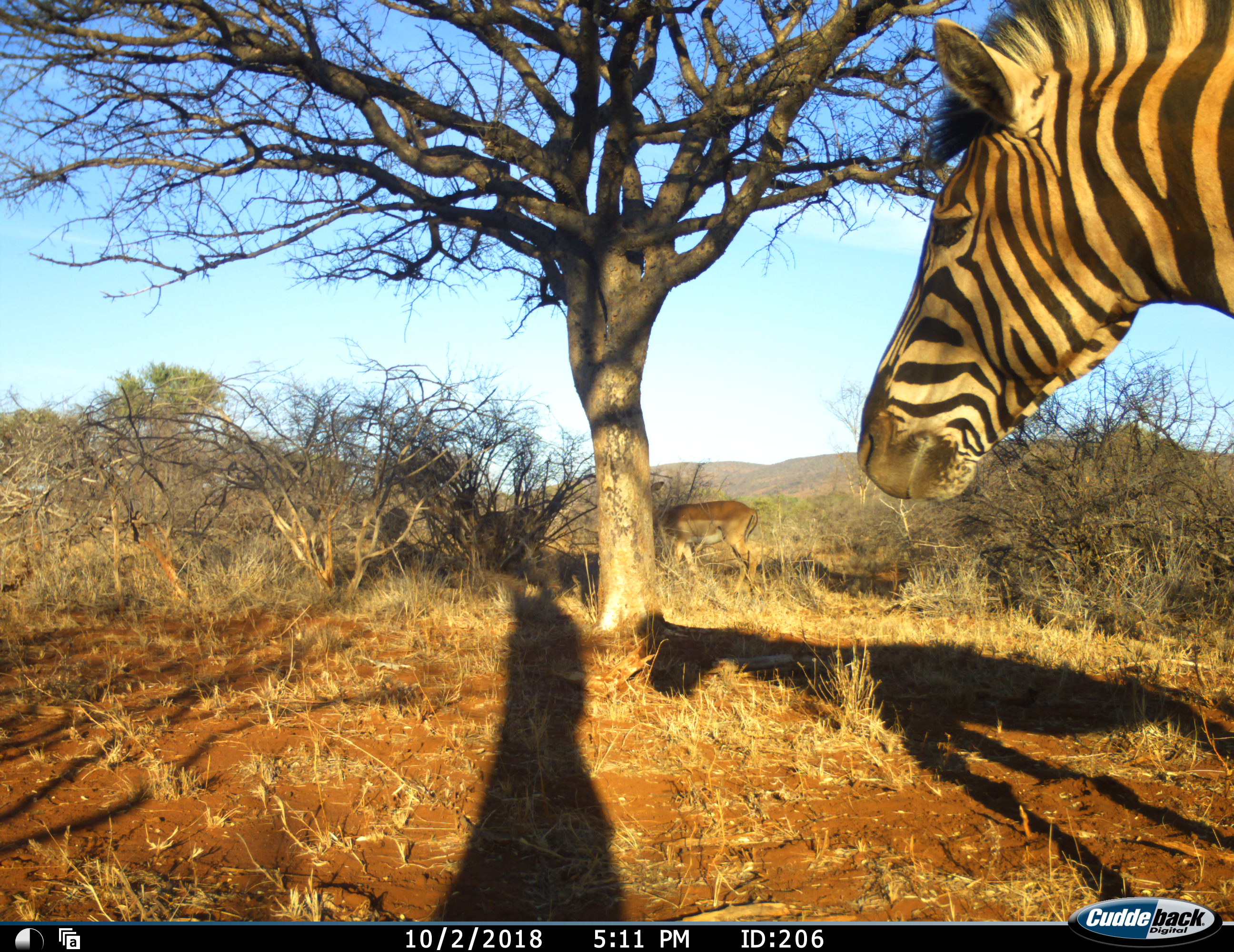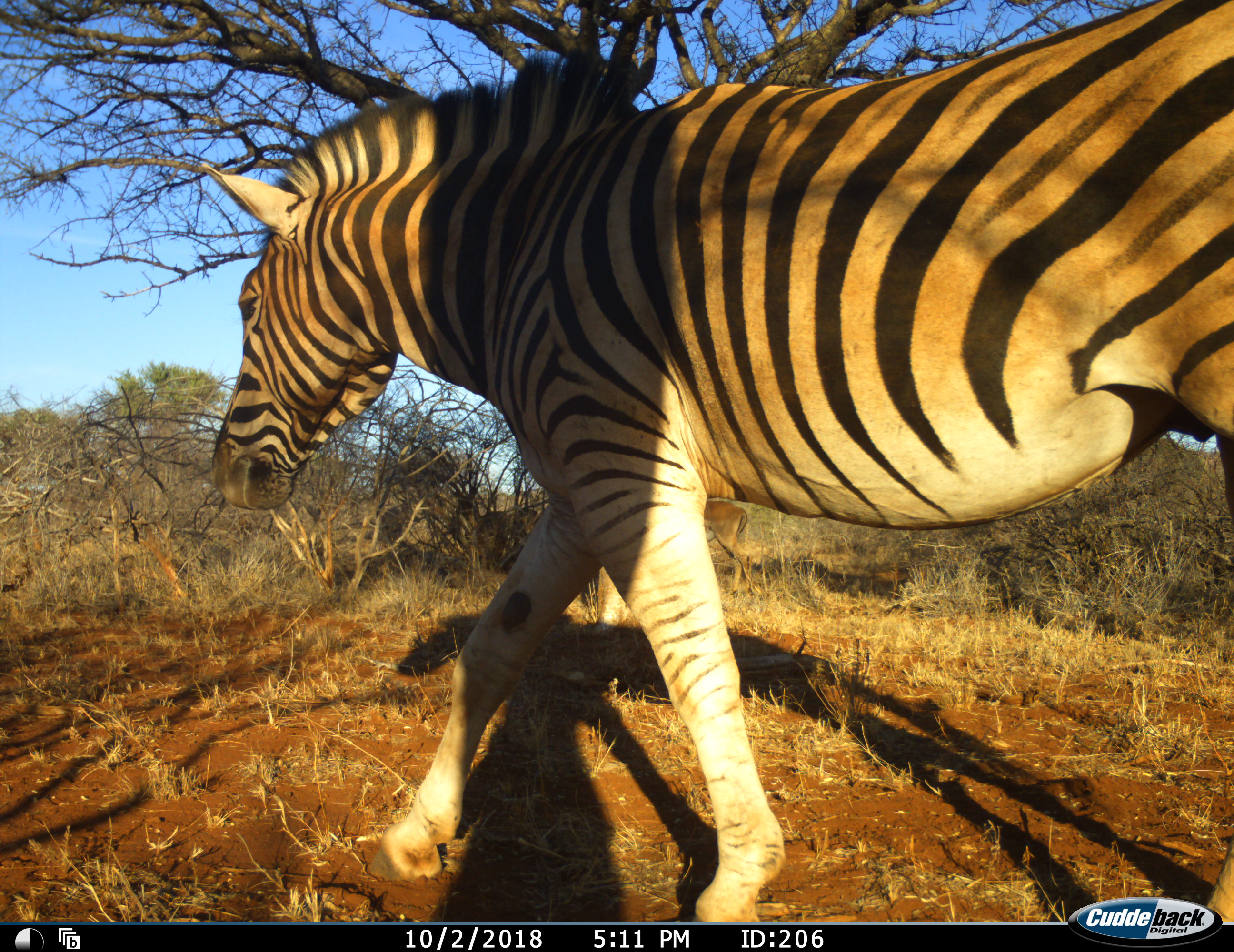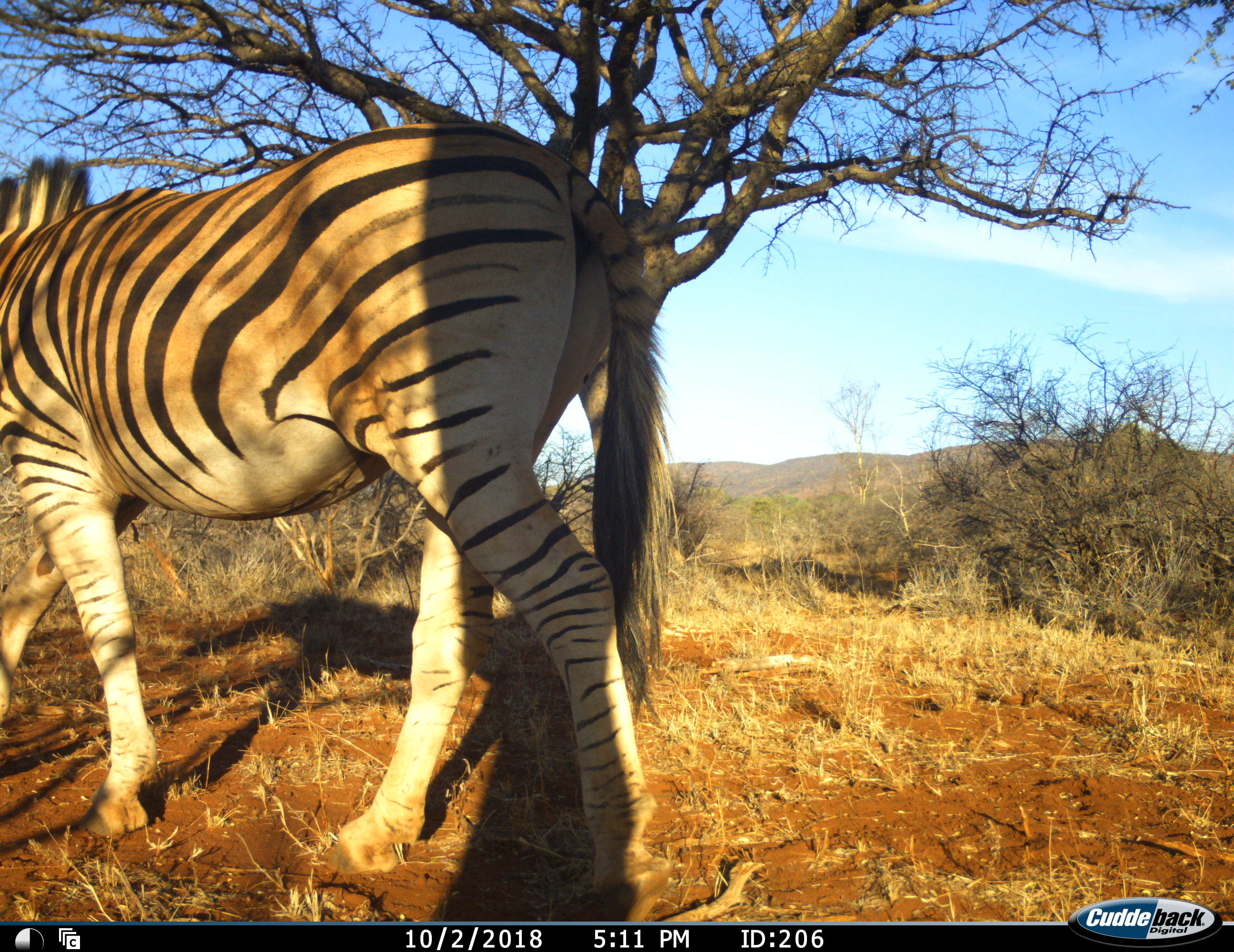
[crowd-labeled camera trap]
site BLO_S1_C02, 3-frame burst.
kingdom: Animalia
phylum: Chordata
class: Mammalia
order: Artiodactyla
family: Bovidae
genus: Aepyceros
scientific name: Aepyceros melampus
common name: impala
Impala (Aepyceros melampus), count 1. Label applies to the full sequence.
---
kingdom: Animalia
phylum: Chordata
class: Mammalia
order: Perissodactyla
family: Equidae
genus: Equus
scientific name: Equus quagga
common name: plains zebra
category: zebraplains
Zebraplains (plains zebra) (Equus quagga), count 1. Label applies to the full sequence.